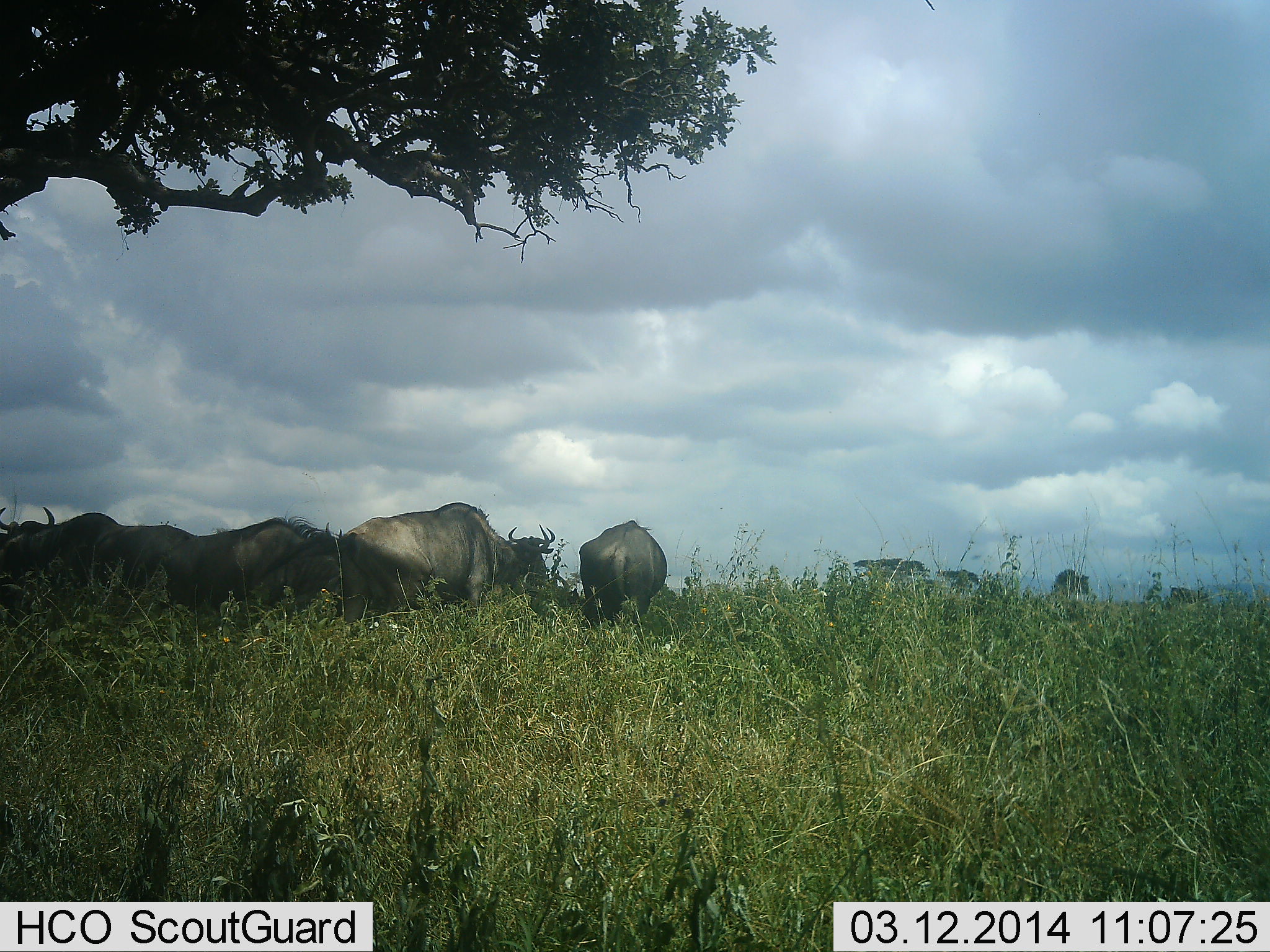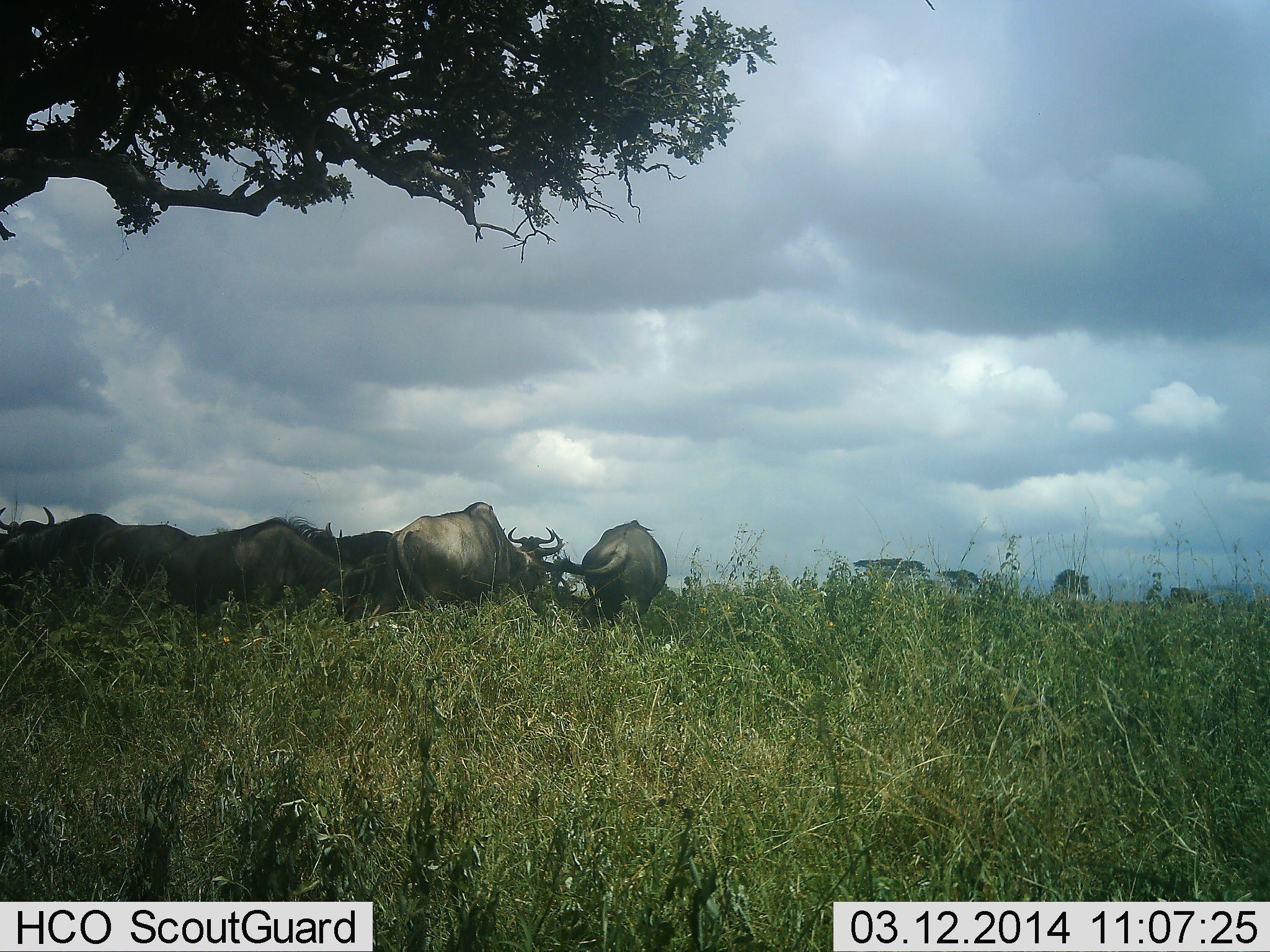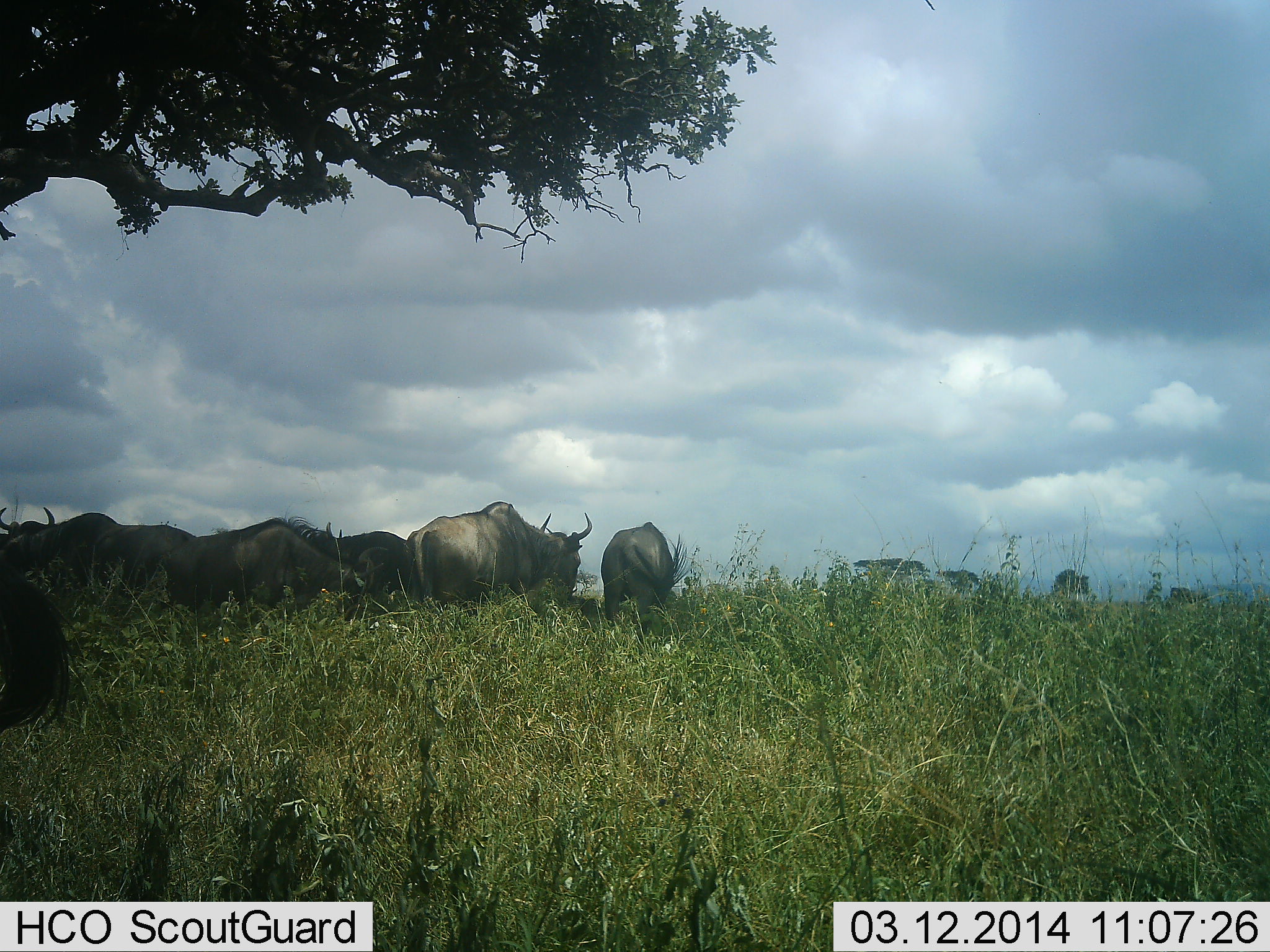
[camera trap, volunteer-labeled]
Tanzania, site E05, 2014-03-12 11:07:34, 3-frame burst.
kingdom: Animalia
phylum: Chordata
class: Mammalia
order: Artiodactyla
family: Bovidae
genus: Connochaetes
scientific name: Connochaetes taurinus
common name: blue wildebeest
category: wildebeest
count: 9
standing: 70%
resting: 20%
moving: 50%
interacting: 10%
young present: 0%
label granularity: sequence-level